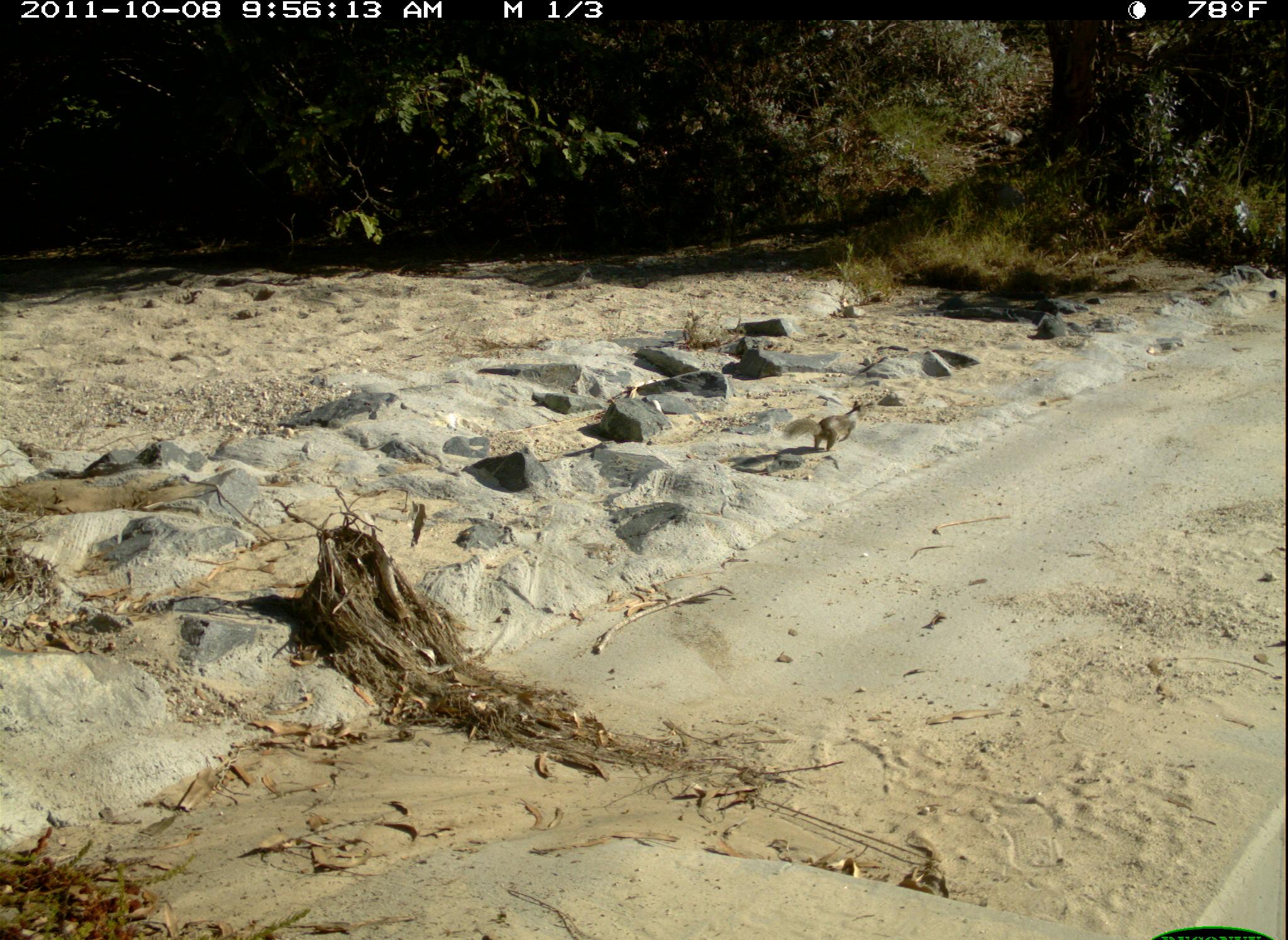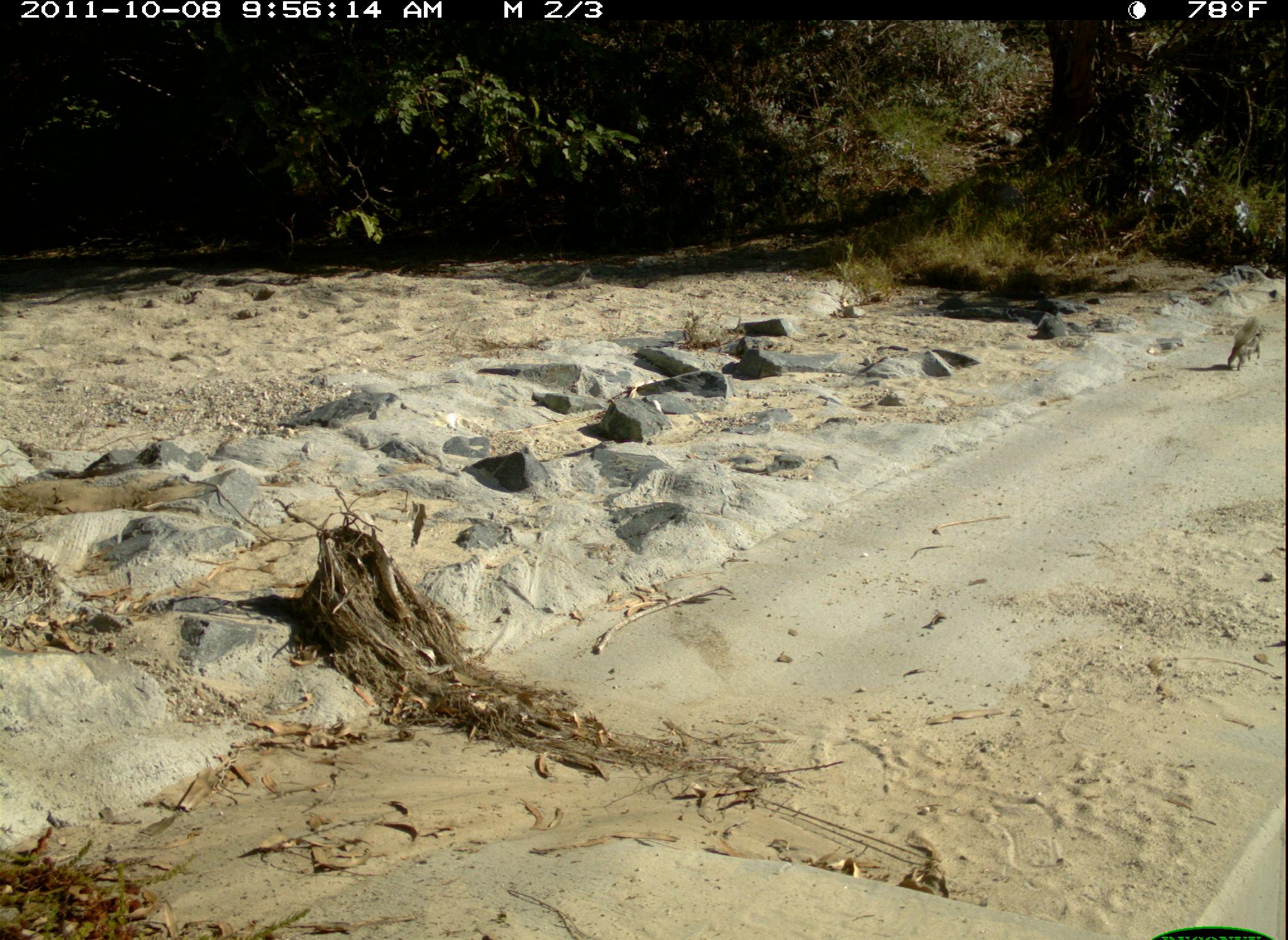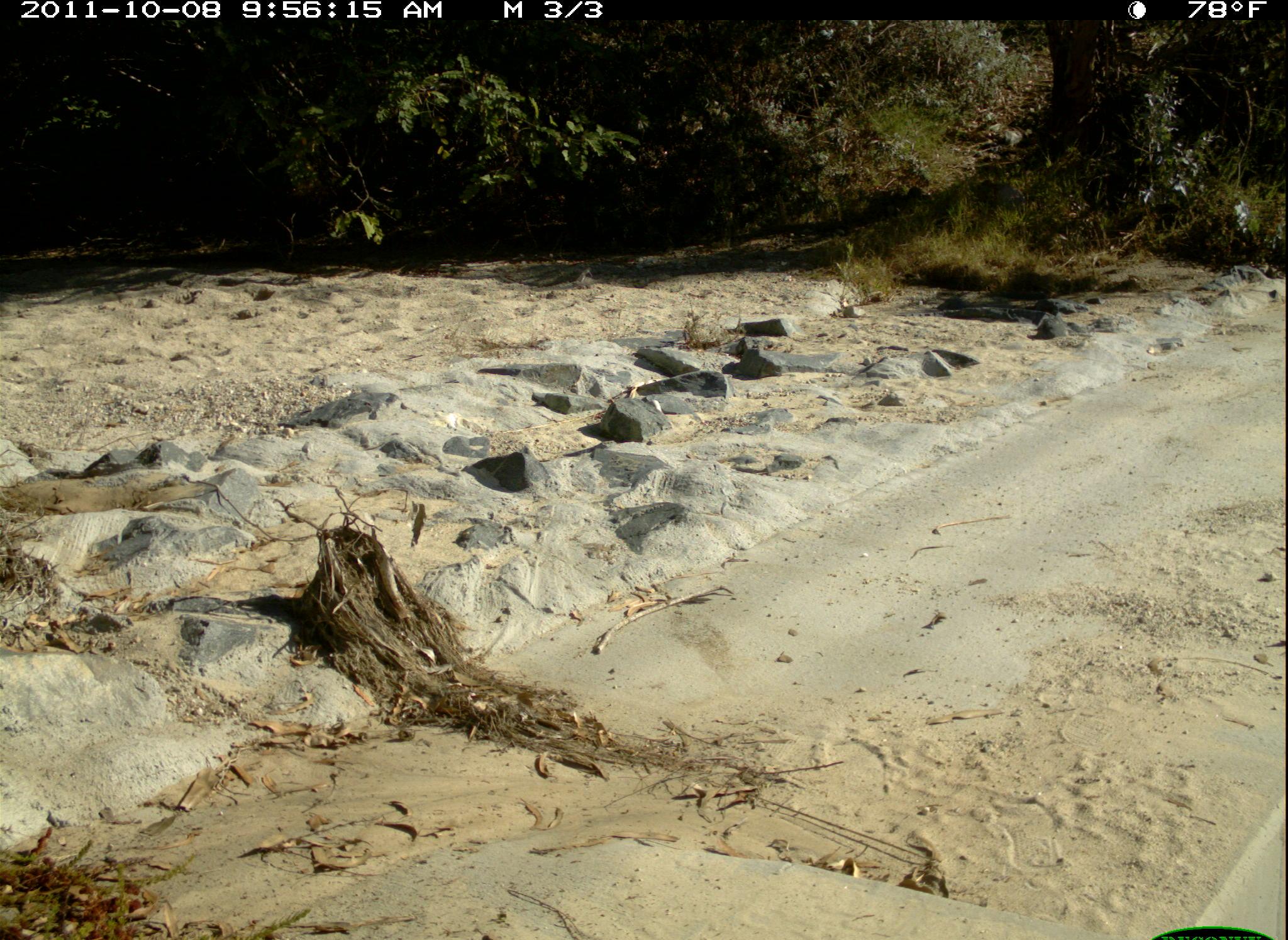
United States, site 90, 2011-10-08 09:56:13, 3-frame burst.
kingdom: Animalia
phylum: Chordata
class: Mammalia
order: Rodentia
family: Sciuridae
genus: Sciurus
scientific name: Sciurus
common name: squirrel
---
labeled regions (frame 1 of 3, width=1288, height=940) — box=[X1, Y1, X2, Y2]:
squirrel: box=[775, 389, 879, 473]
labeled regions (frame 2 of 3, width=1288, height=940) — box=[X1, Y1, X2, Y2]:
squirrel: box=[1216, 303, 1270, 401]